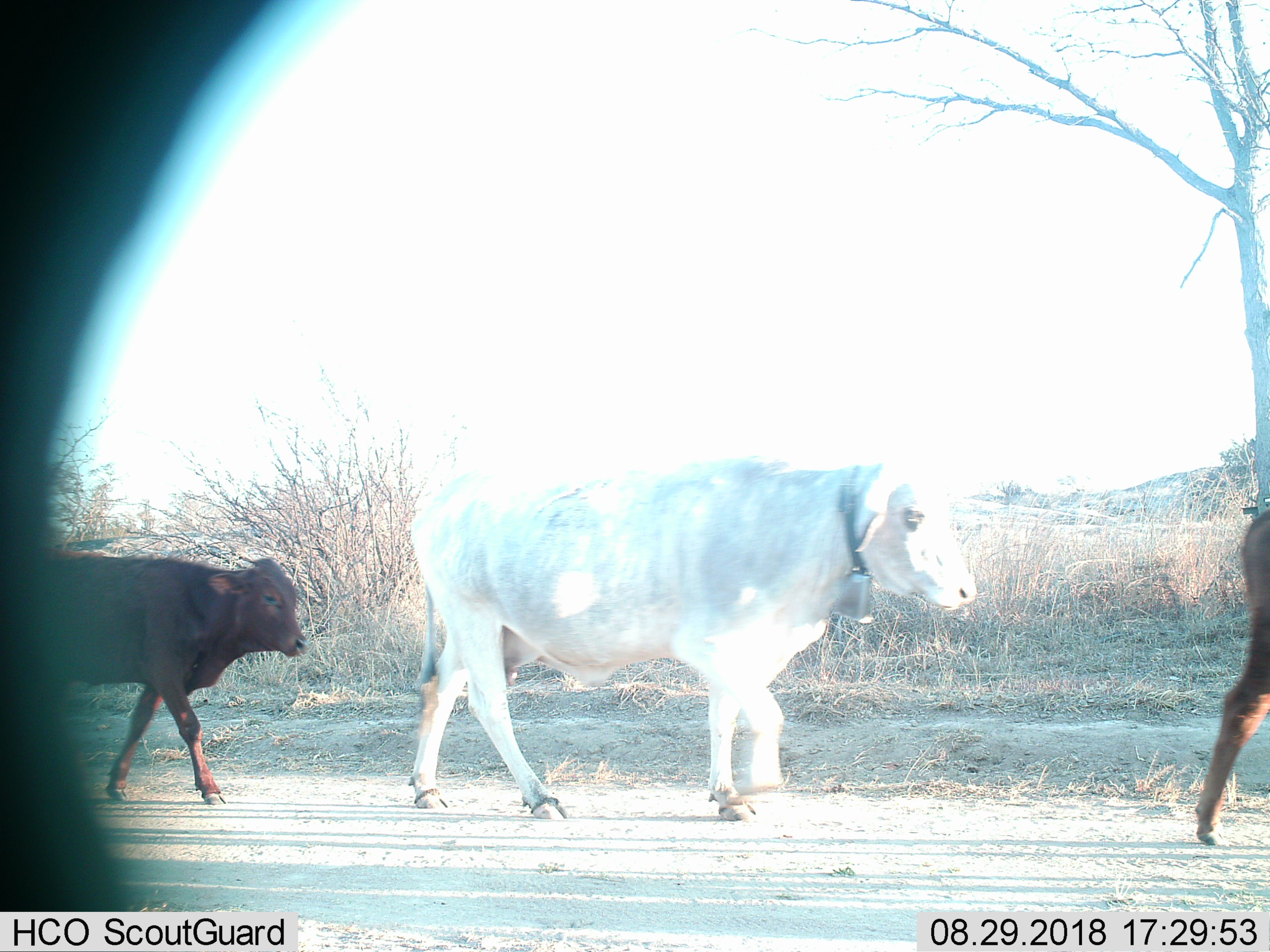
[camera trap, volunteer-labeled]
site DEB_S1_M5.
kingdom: Animalia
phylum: Chordata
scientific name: Vertebrata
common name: domestic animal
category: domesticanimal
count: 3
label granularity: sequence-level